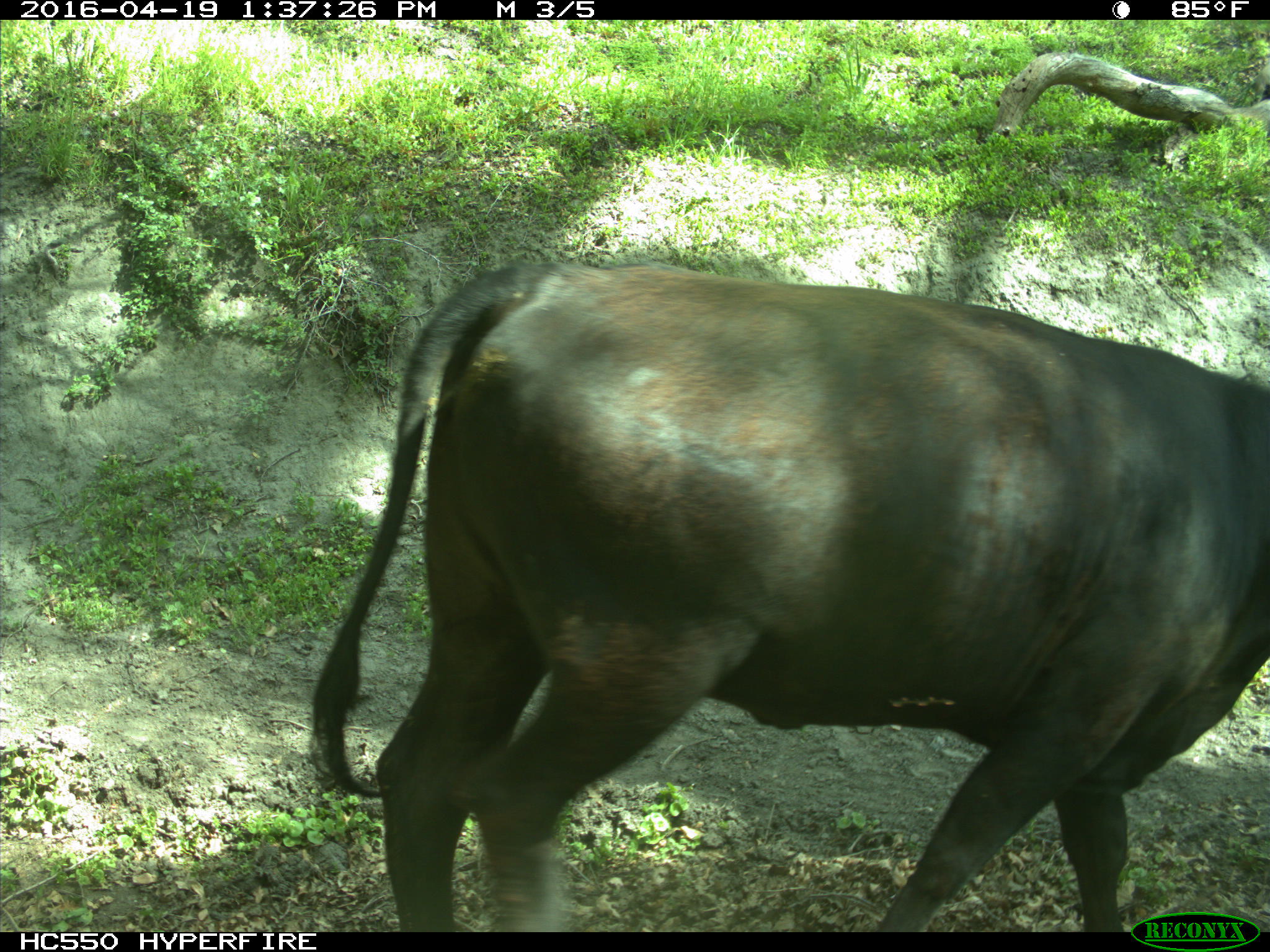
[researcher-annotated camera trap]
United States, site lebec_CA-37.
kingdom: Animalia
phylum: Chordata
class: Mammalia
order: Artiodactyla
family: Bovidae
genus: Bos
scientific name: Bos taurus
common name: domestic cow